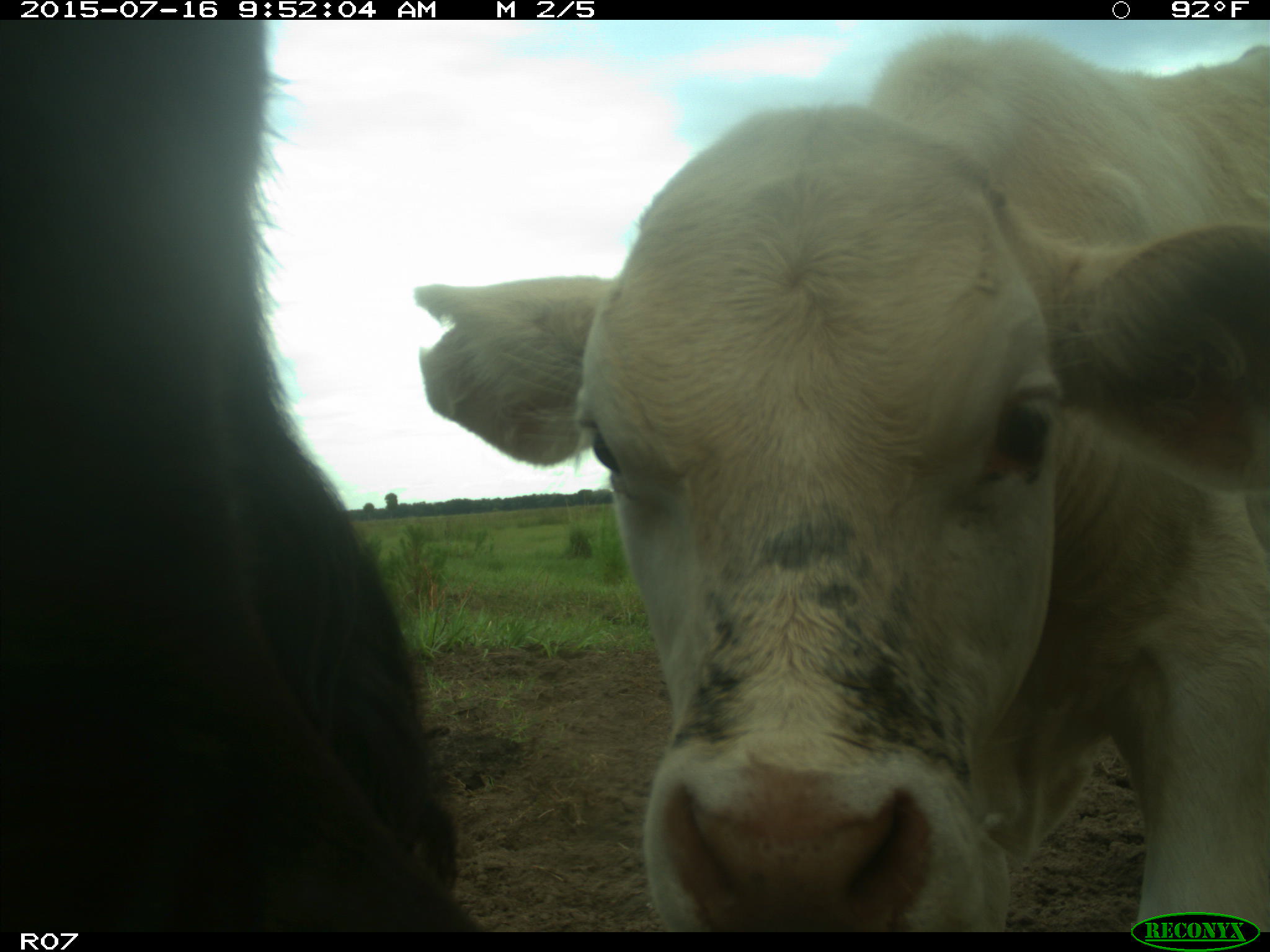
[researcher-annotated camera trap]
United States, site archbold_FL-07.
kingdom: Animalia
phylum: Chordata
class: Mammalia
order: Artiodactyla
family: Bovidae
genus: Bos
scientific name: Bos taurus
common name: domestic cow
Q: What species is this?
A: Bos taurus (domestic cow).